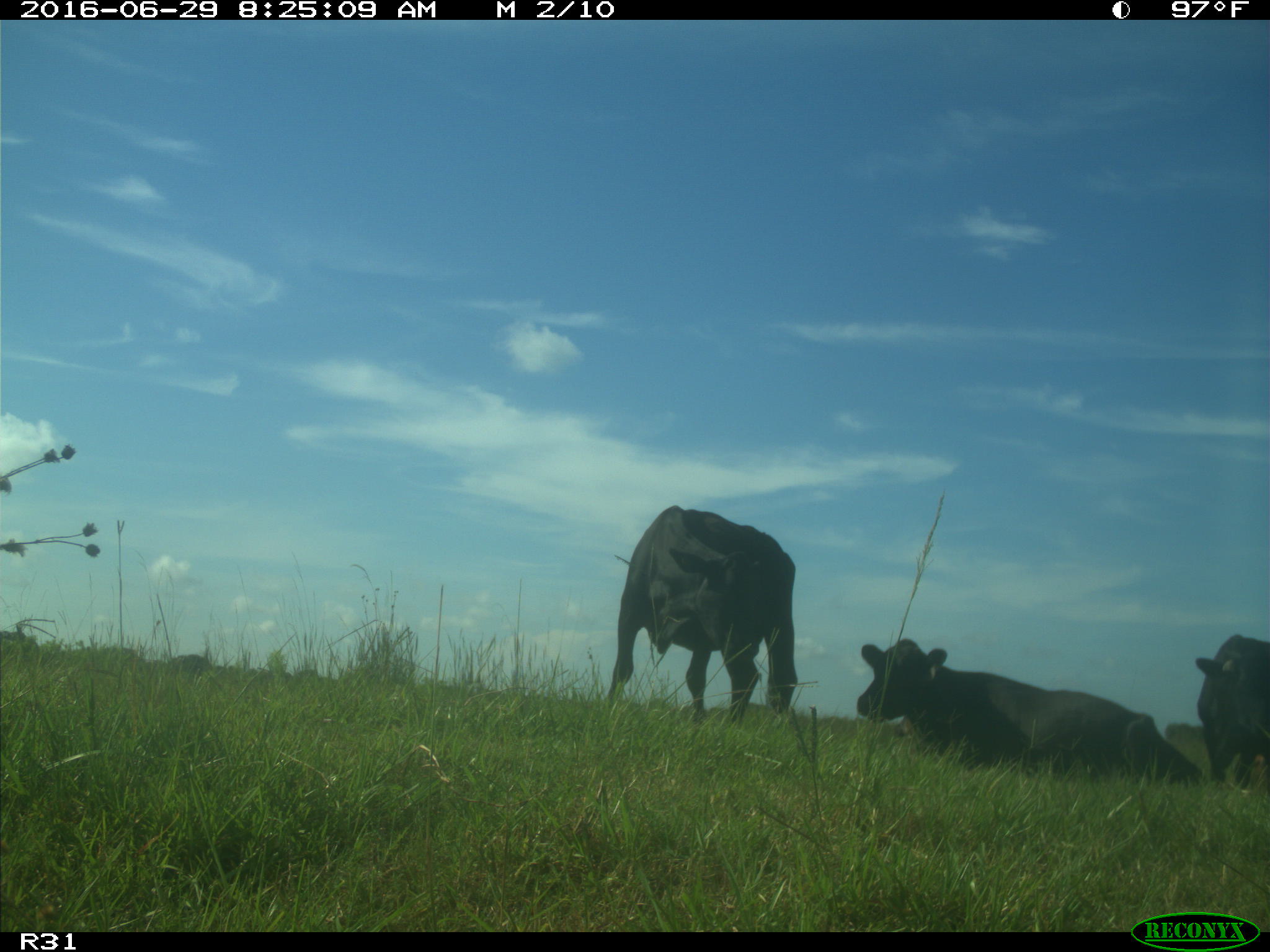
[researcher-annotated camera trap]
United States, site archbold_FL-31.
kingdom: Animalia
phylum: Chordata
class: Mammalia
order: Artiodactyla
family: Bovidae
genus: Bos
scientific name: Bos taurus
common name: domestic cow